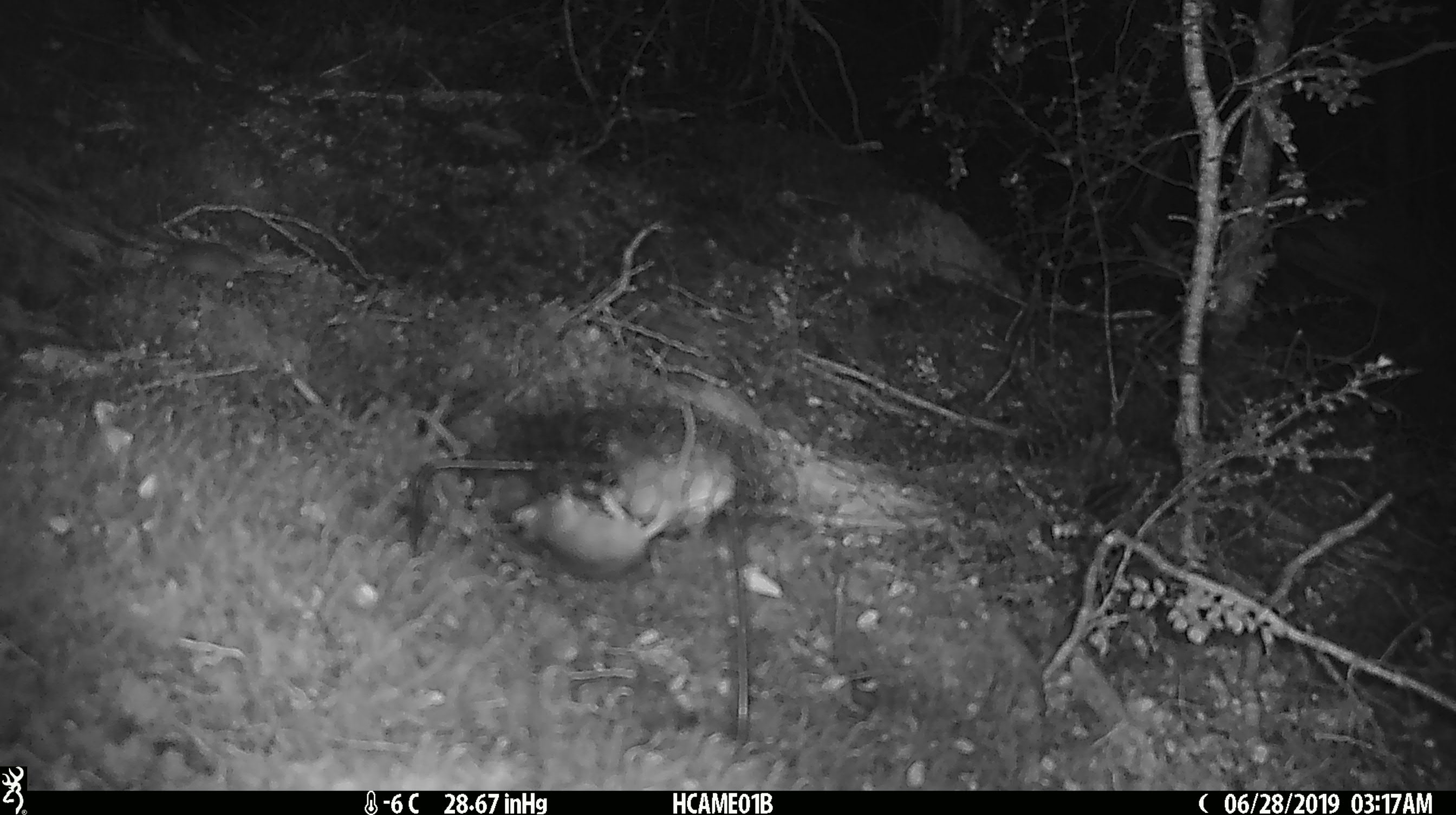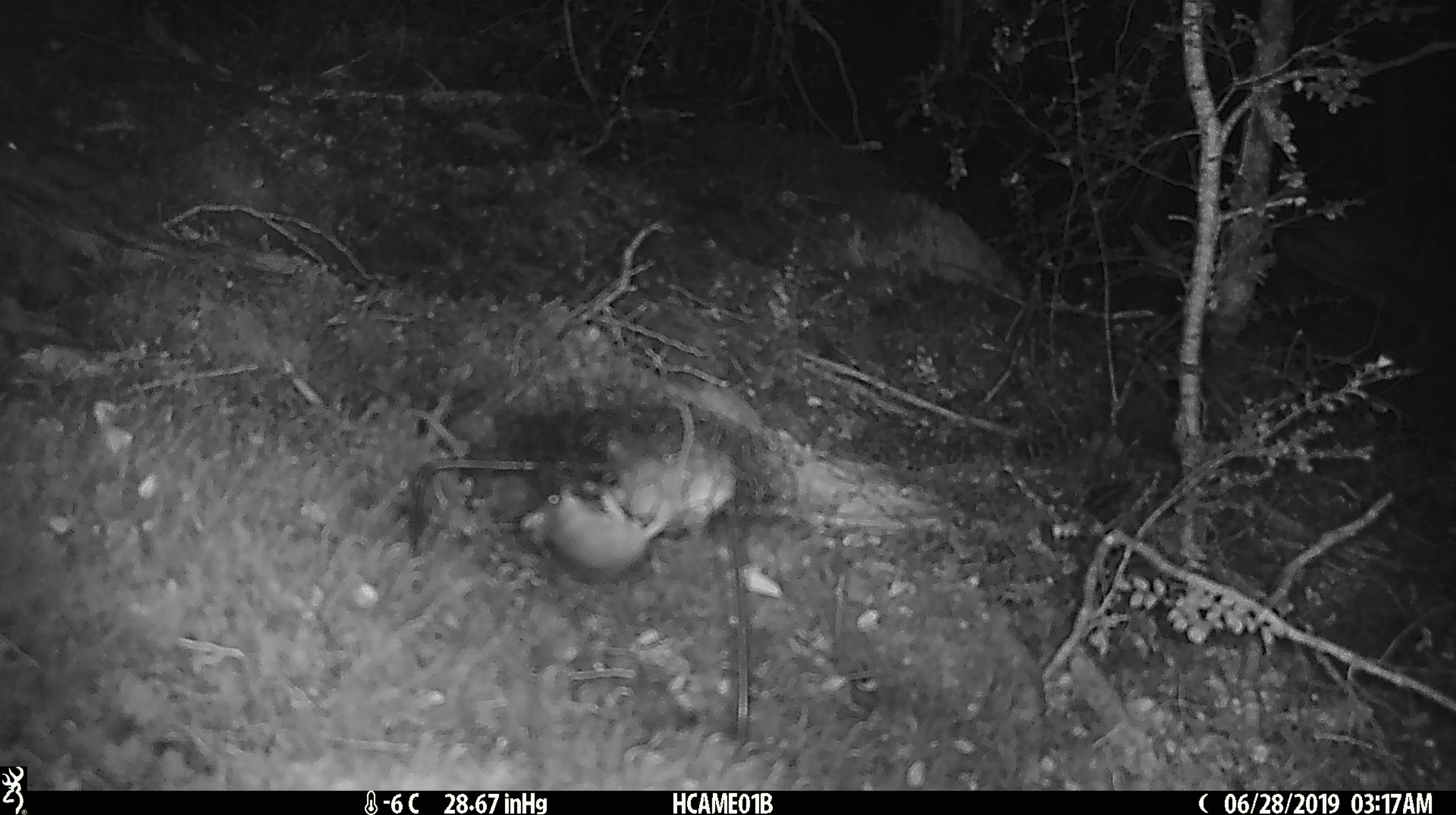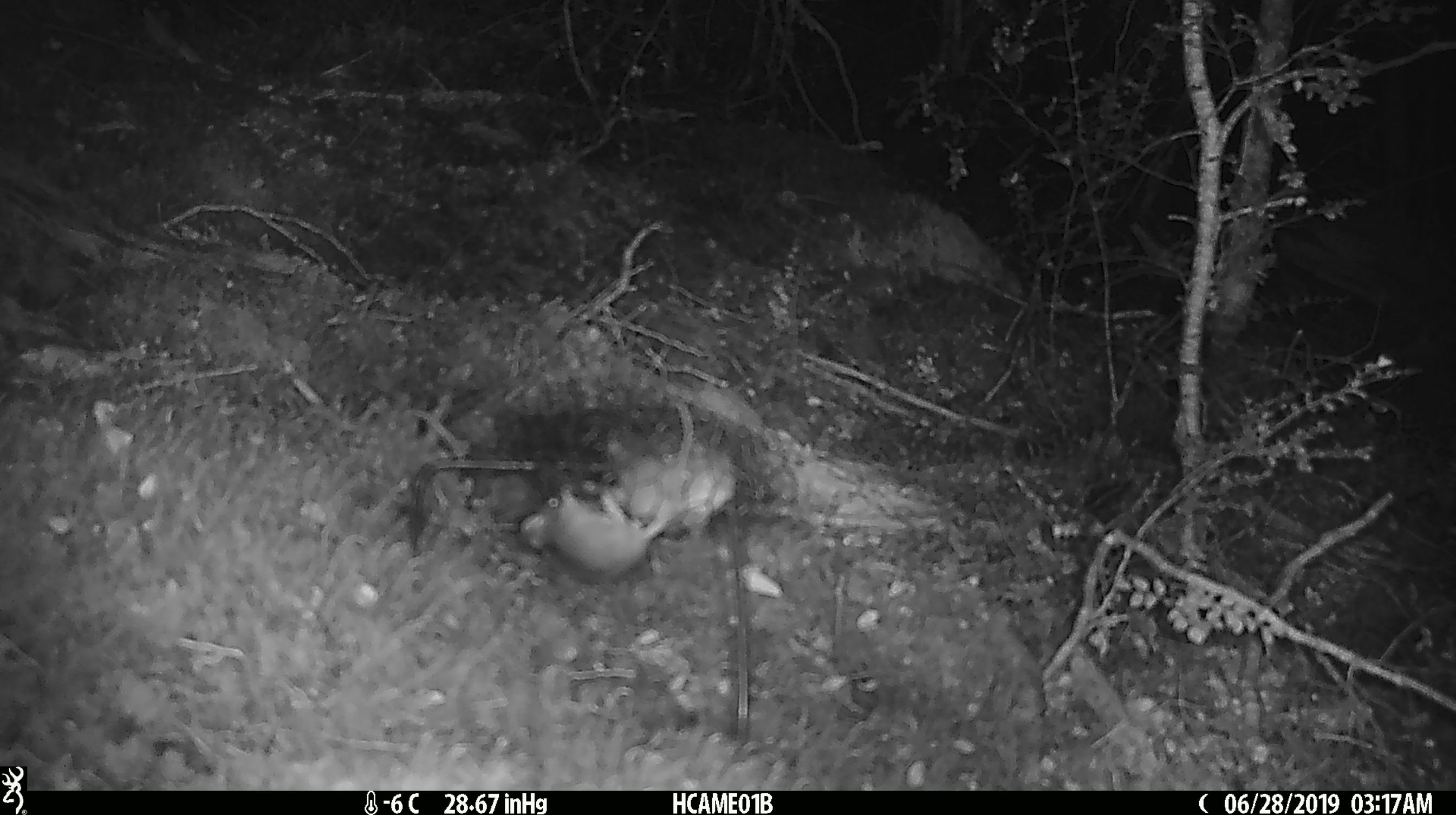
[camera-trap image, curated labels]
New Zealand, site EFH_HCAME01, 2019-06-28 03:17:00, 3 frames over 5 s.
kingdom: Animalia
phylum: Chordata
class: Mammalia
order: Rodentia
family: Muridae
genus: Mus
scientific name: Mus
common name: mouse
Mouse (Mus).